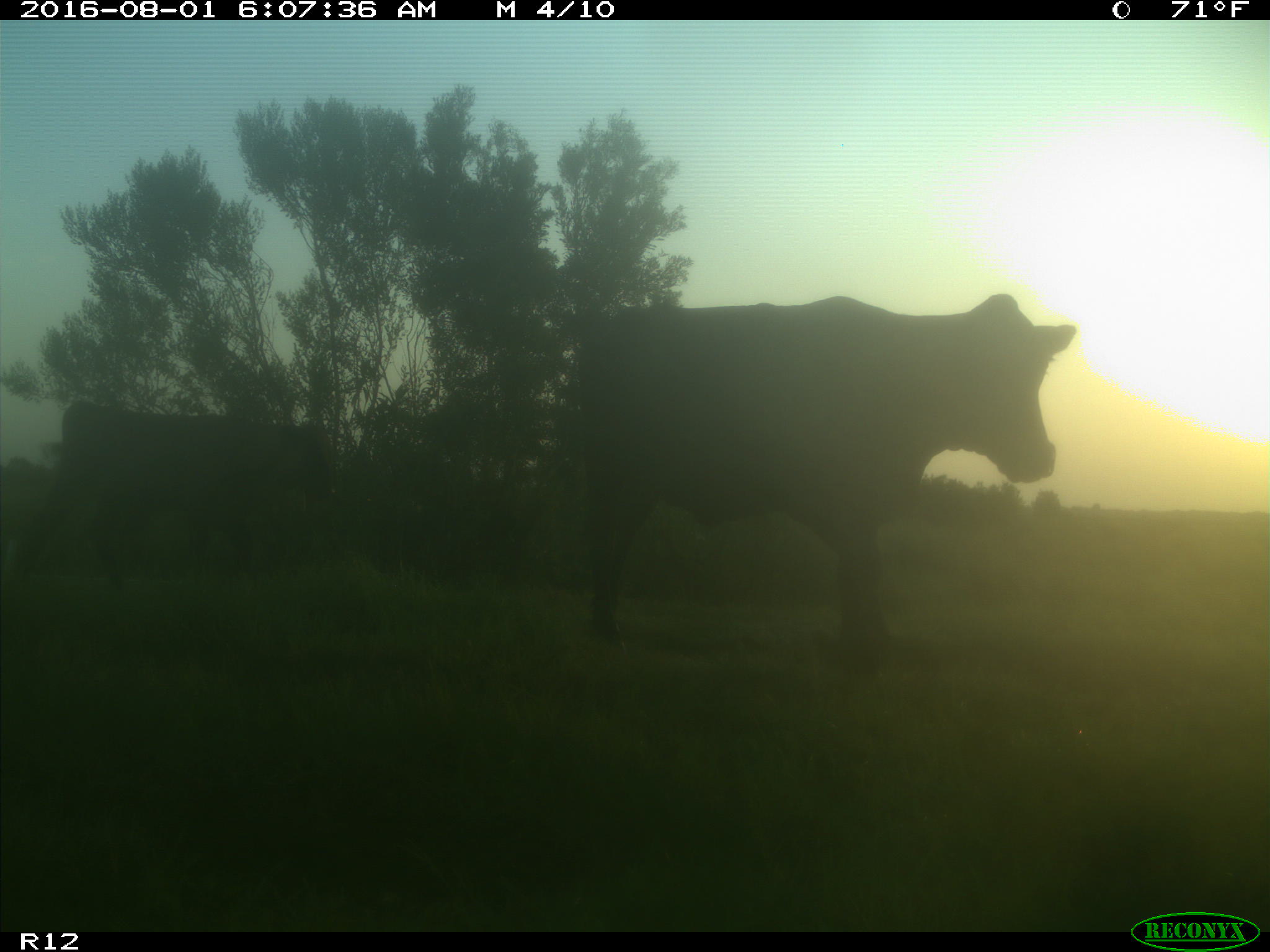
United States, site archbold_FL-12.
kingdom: Animalia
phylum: Chordata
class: Mammalia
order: Artiodactyla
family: Bovidae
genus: Bos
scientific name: Bos taurus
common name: domestic cow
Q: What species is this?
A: Bos taurus (domestic cow).